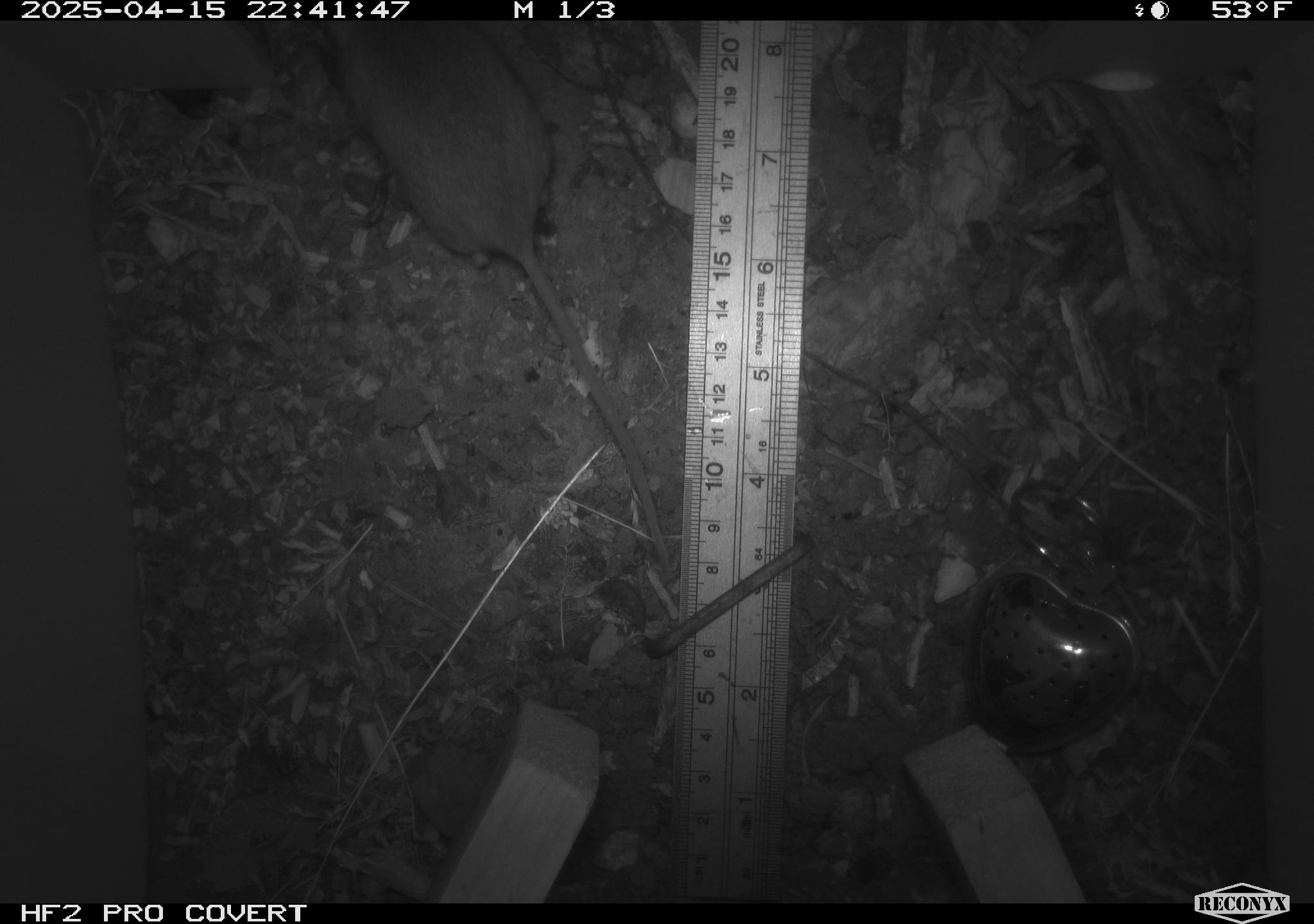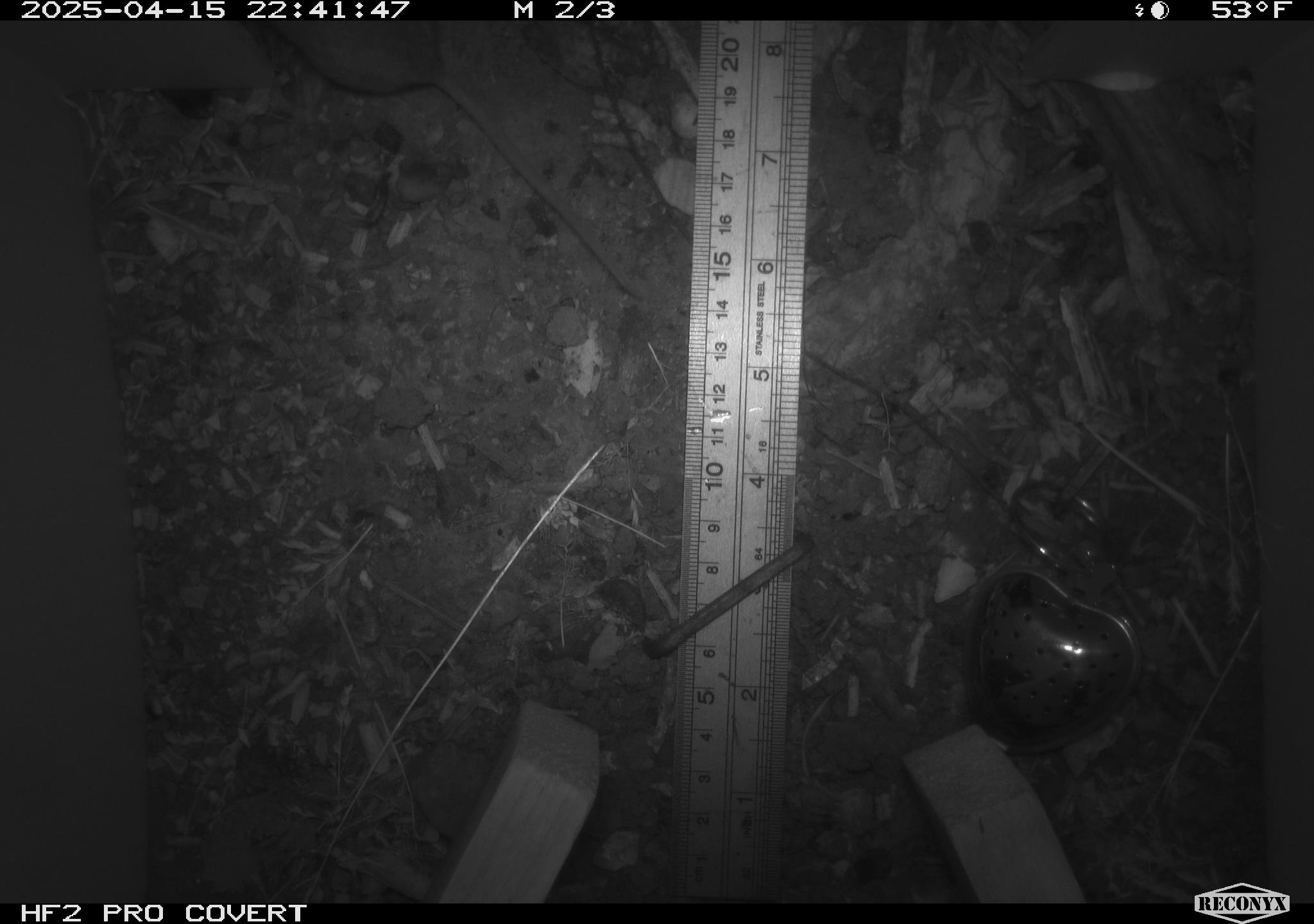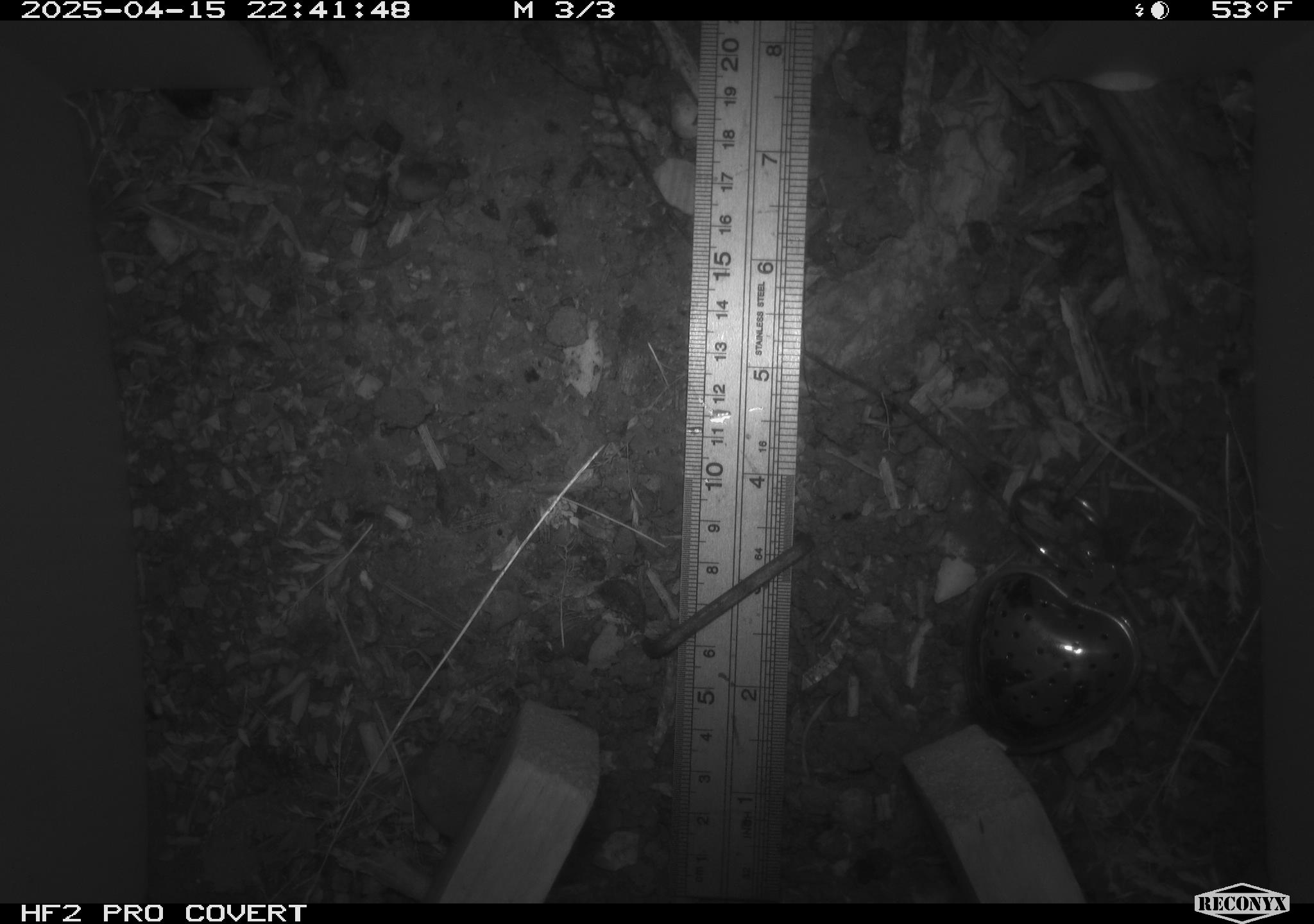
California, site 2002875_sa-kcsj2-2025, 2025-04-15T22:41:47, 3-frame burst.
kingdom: Animalia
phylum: Chordata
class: Mammalia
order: Rodentia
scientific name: Rodentia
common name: rodent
Rodent (Rodentia).